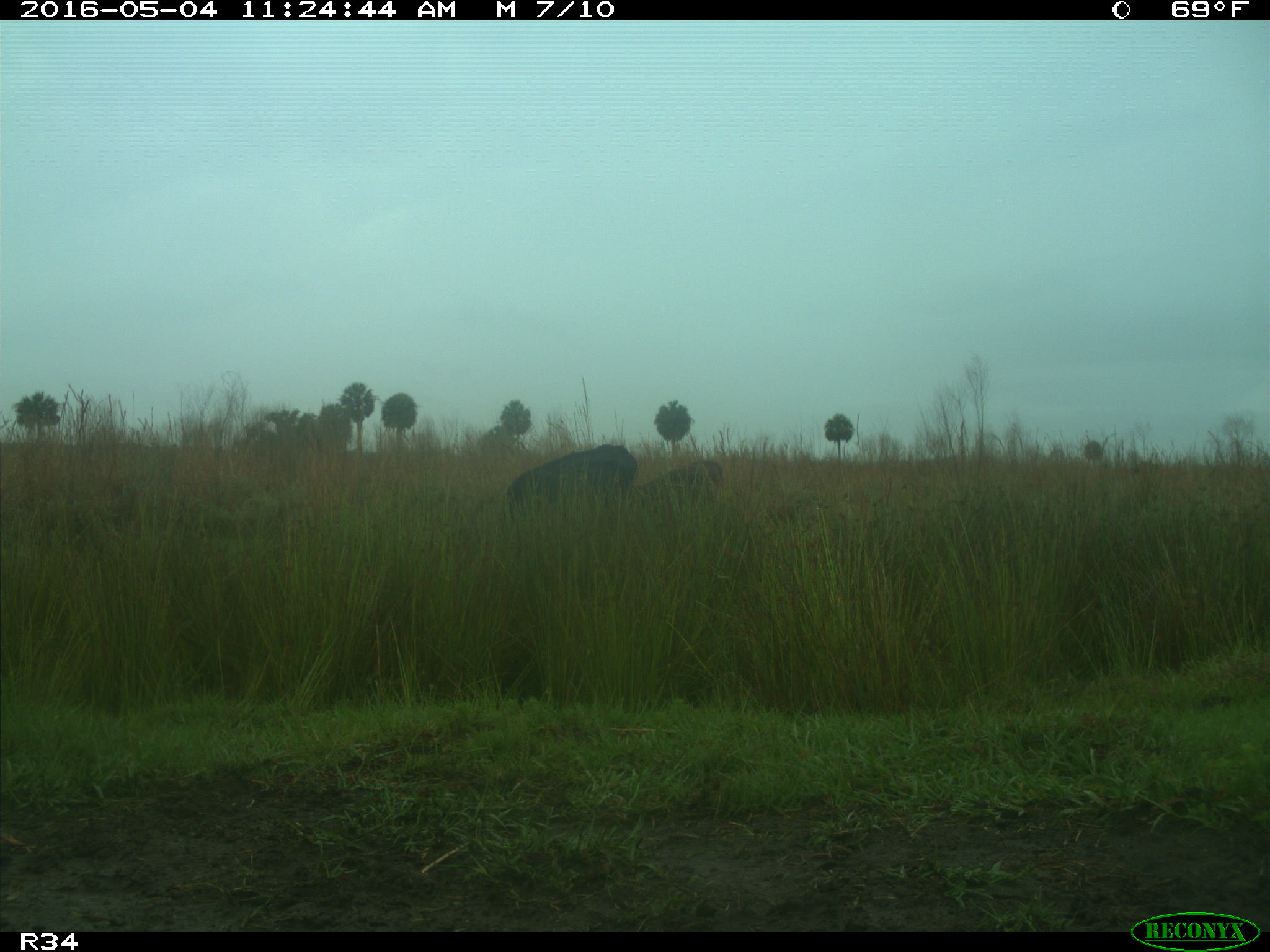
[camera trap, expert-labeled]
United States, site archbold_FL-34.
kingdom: Animalia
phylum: Chordata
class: Mammalia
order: Artiodactyla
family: Bovidae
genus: Bos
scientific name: Bos taurus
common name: domestic cow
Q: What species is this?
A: Bos taurus (domestic cow).